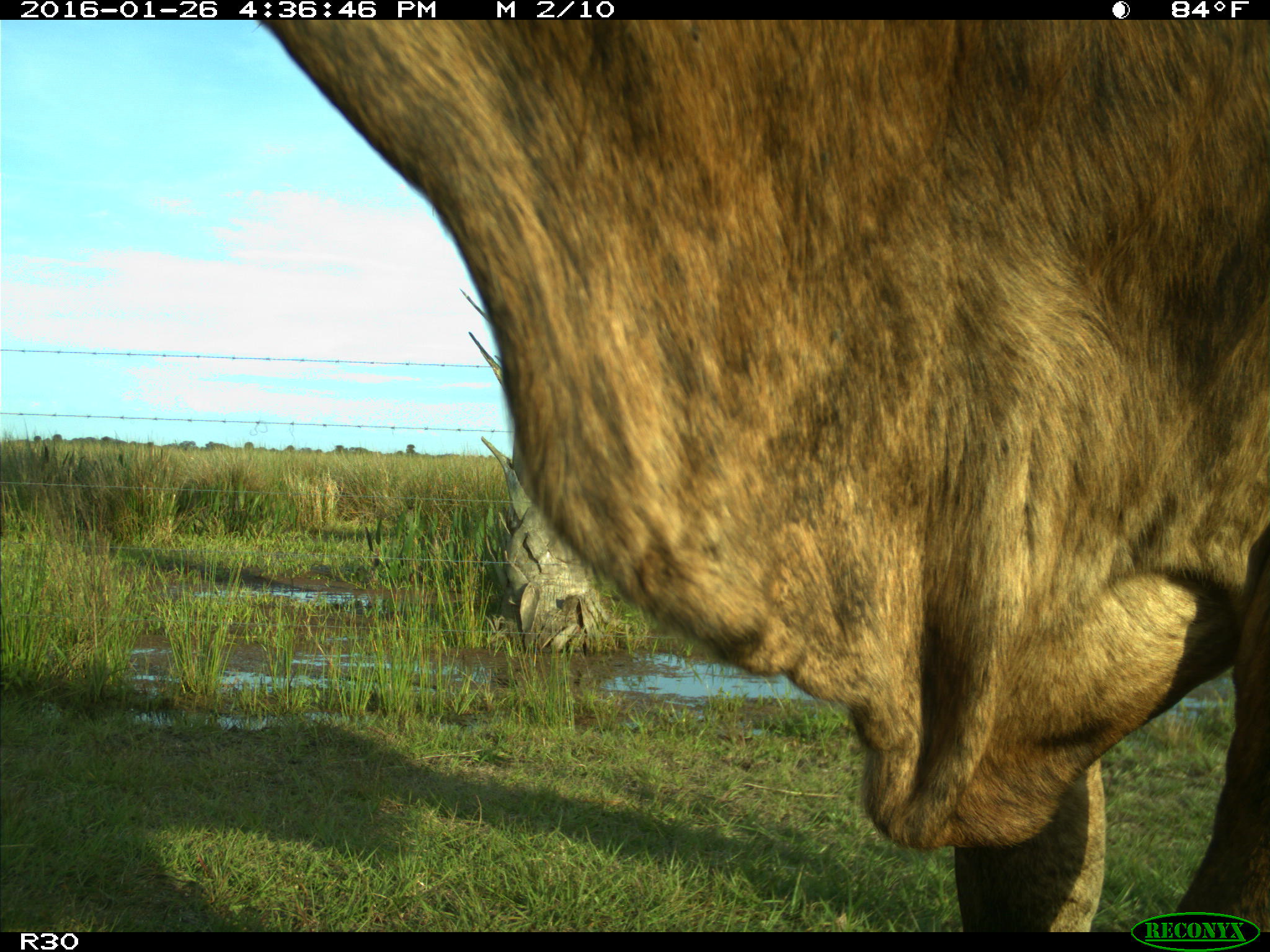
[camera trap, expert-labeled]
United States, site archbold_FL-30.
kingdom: Animalia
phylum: Chordata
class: Mammalia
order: Artiodactyla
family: Bovidae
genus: Bos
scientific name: Bos taurus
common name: domestic cow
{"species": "Bos taurus (domestic cow)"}